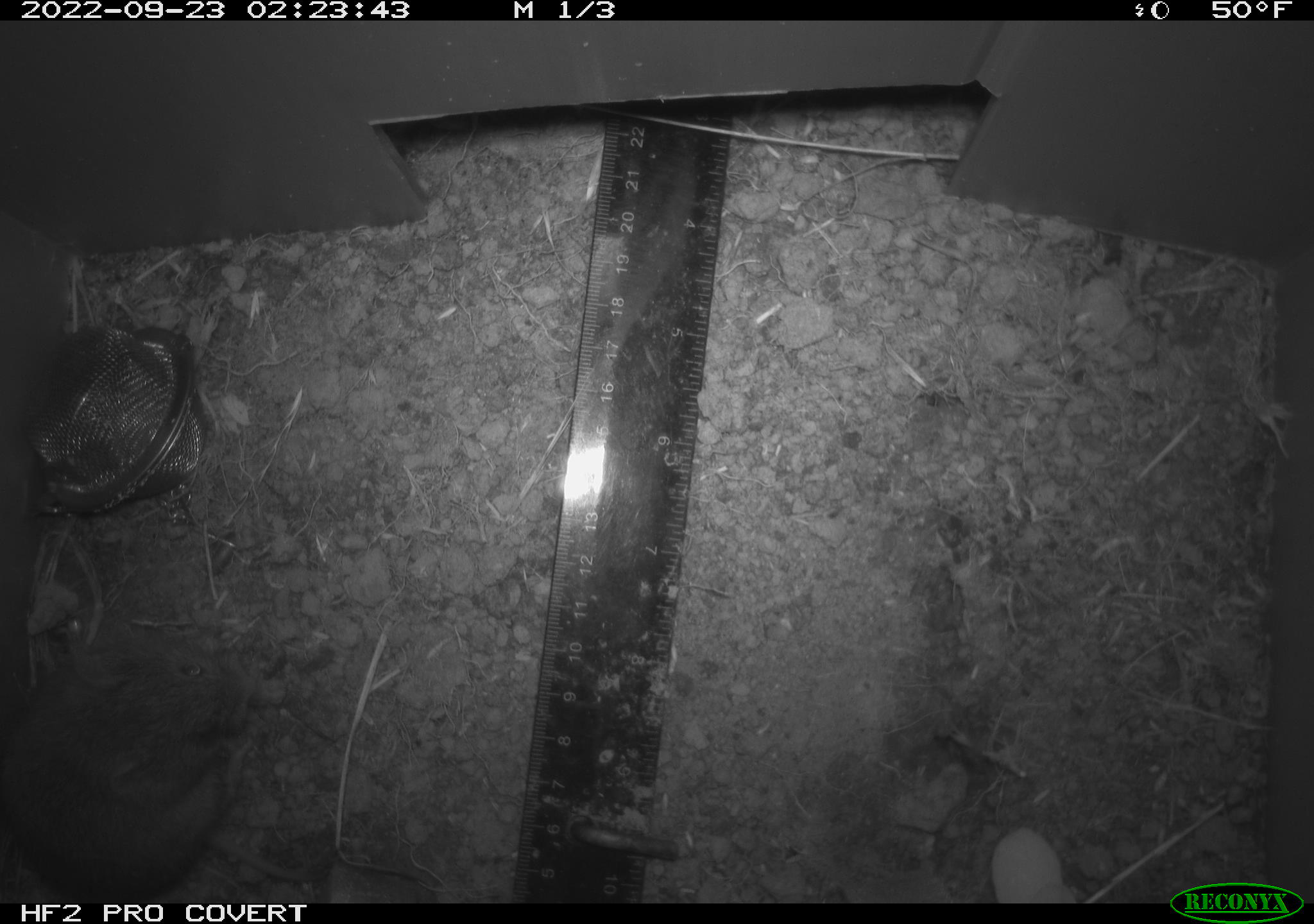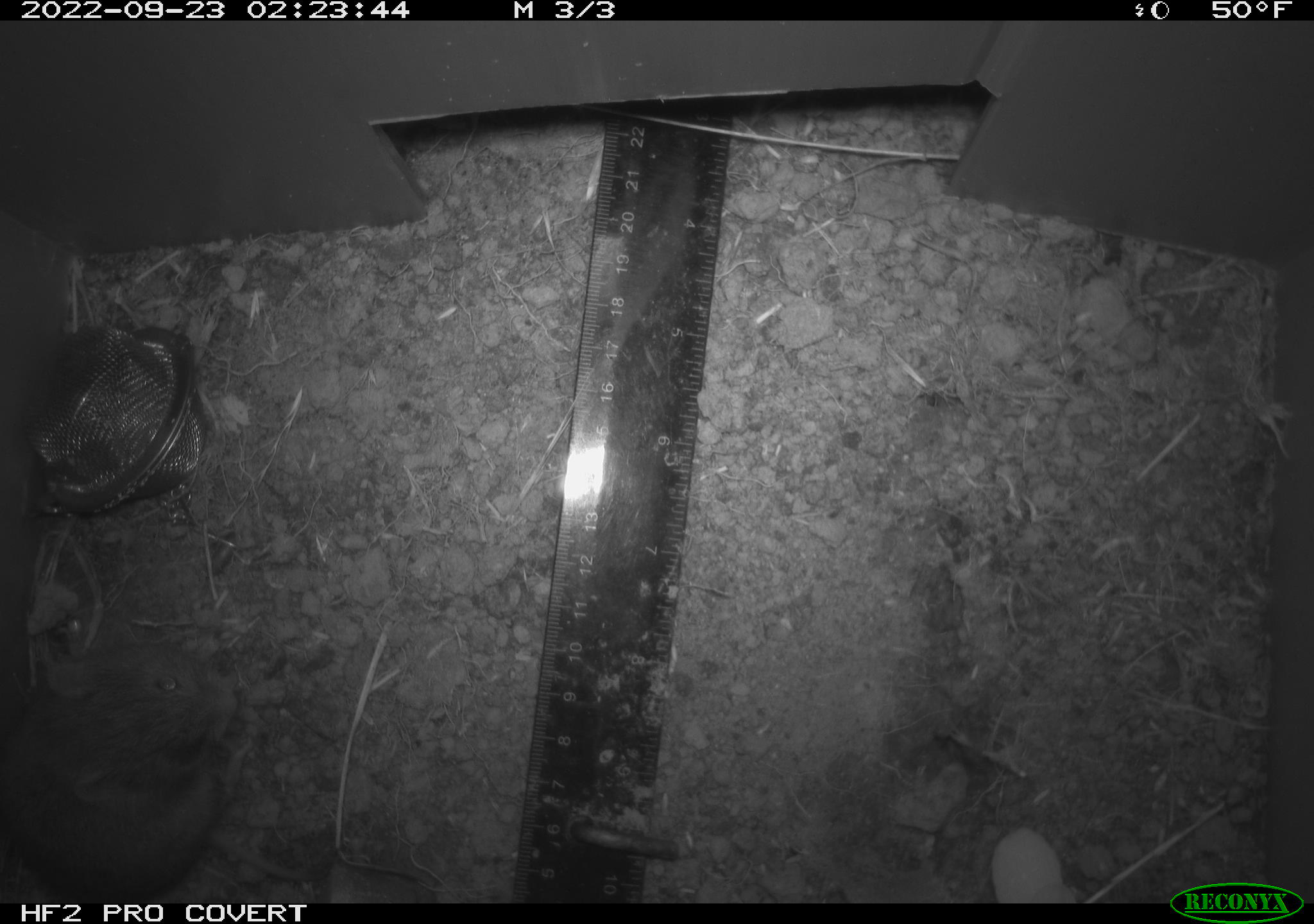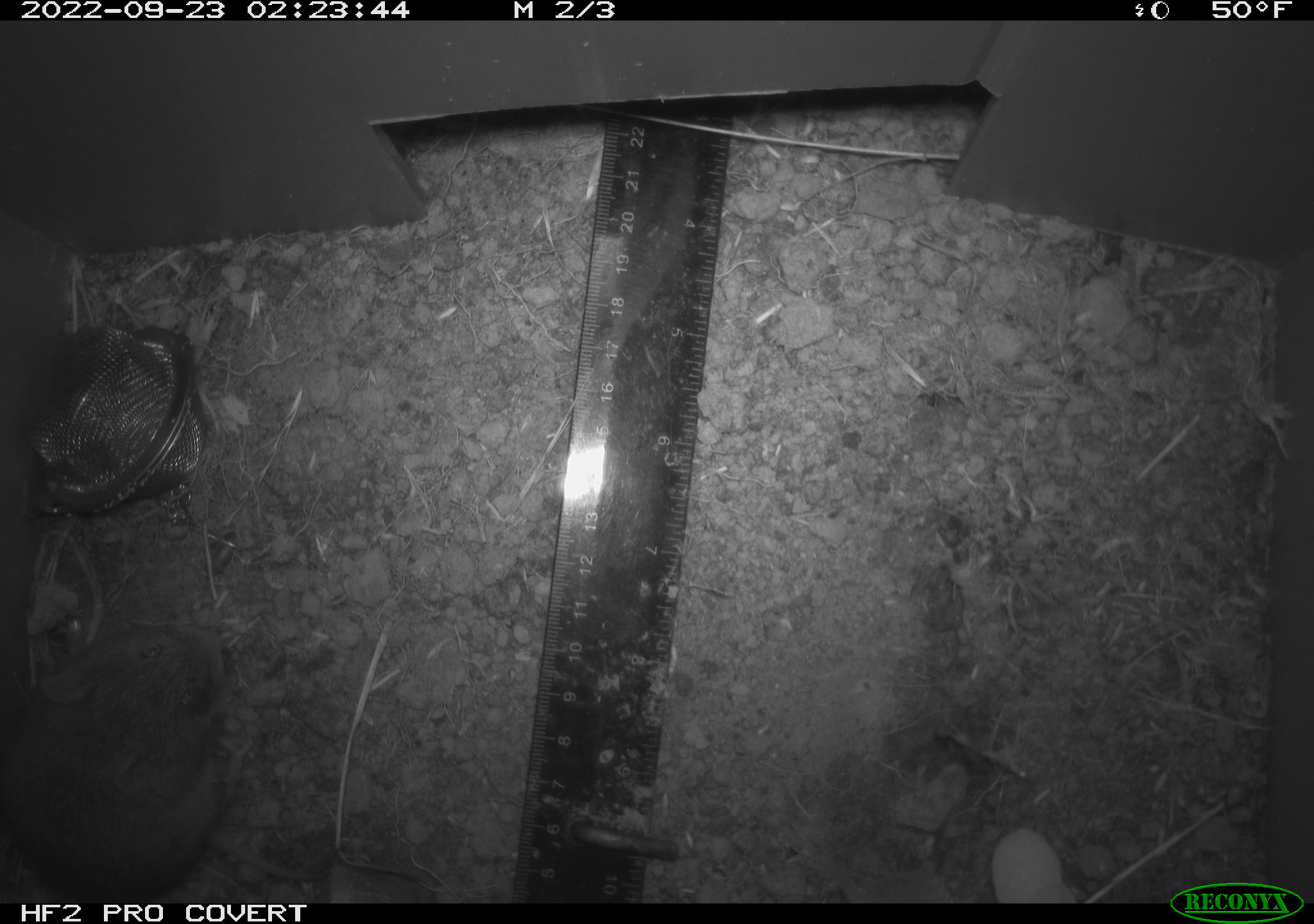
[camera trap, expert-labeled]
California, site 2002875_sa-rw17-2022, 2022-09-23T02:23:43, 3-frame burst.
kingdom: Animalia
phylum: Chordata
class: Mammalia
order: Rodentia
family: Cricetidae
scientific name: Arvicolinae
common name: voles, lemmings, and muskrats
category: arvicolinae subfamily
Arvicolinae subfamily (voles, lemmings, and muskrats) (Arvicolinae).